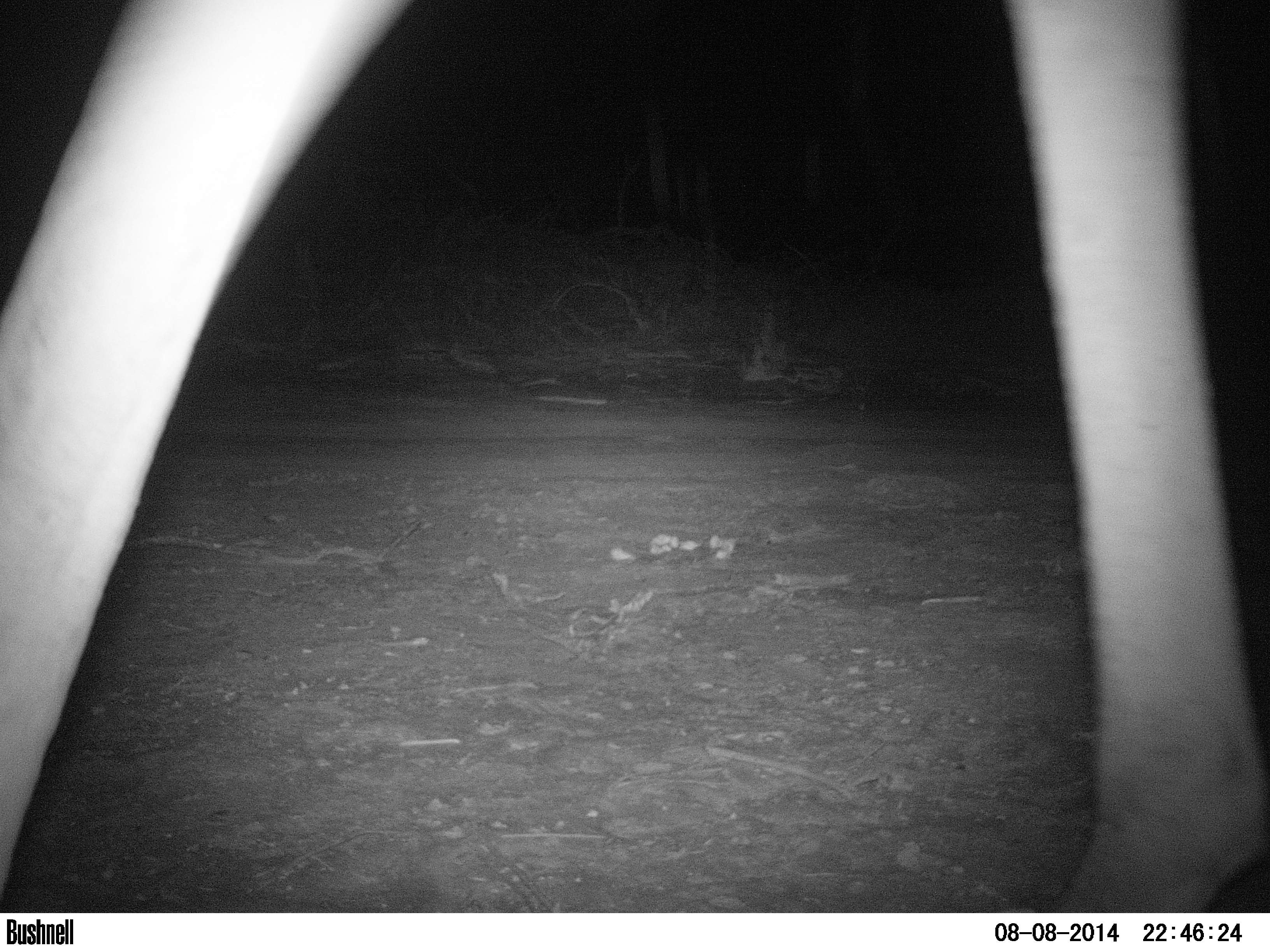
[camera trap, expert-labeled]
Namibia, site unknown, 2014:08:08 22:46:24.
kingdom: Animalia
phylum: Chordata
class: Mammalia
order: Artiodactyla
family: Giraffidae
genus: Giraffa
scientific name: Giraffa camelopardalis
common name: giraffe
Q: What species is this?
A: Giraffa camelopardalis (giraffe).